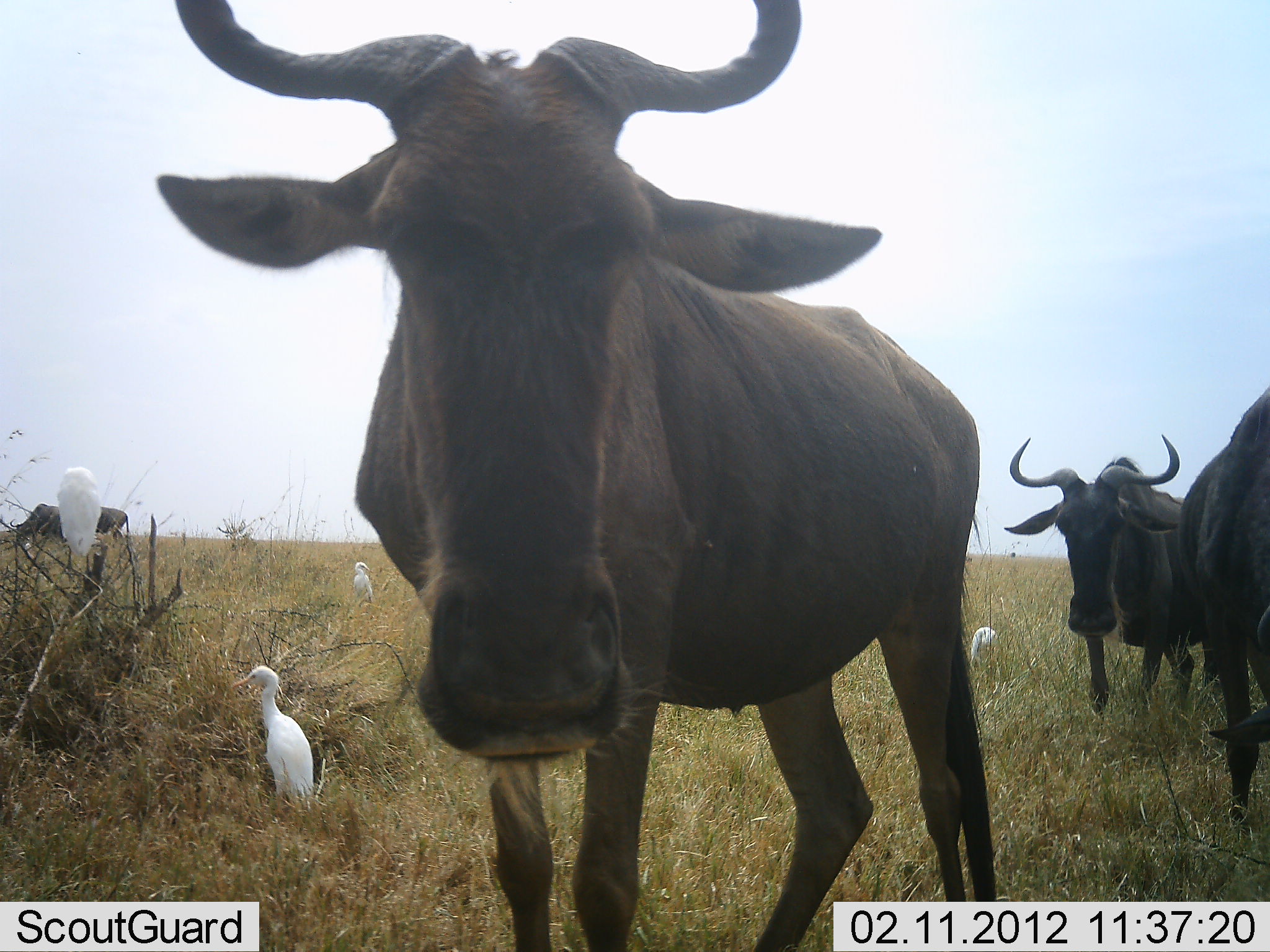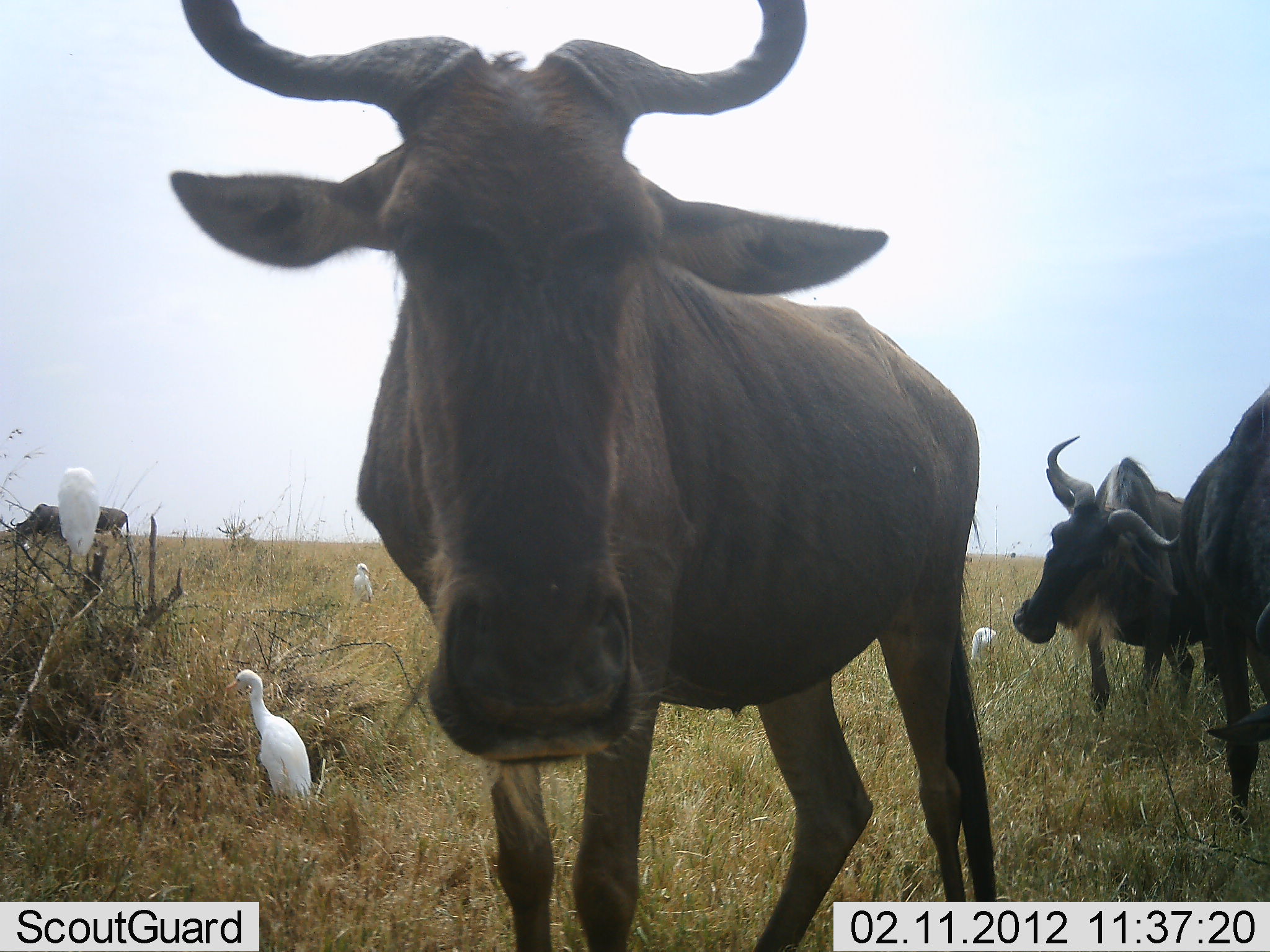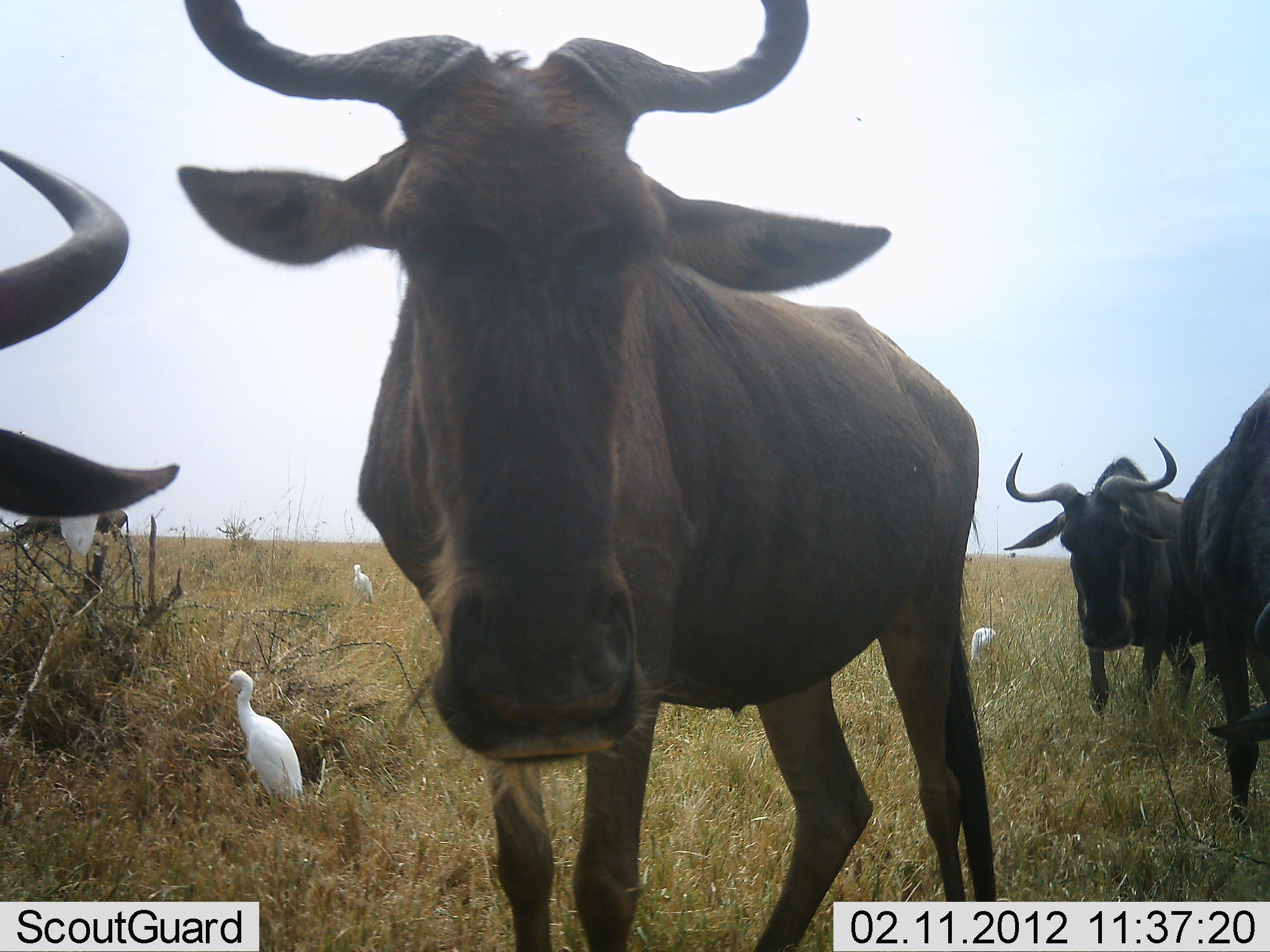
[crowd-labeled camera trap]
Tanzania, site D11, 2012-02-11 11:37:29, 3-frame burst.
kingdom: Animalia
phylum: Chordata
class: Aves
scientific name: Aves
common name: bird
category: otherbird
Otherbird (bird) (Aves), count 4. Behavior (volunteer vote fractions): standing 94%, resting 12%, moving 12%, interacting 0%. Young present (vote fraction): 0%. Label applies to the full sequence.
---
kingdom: Animalia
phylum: Chordata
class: Mammalia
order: Artiodactyla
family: Bovidae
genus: Connochaetes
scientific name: Connochaetes taurinus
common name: blue wildebeest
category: wildebeest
Wildebeest (blue wildebeest) (Connochaetes taurinus), count 4. Behavior (volunteer vote fractions): standing 100%, resting 0%, moving 12%, interacting 6%. Young present (vote fraction): 0%. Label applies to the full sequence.